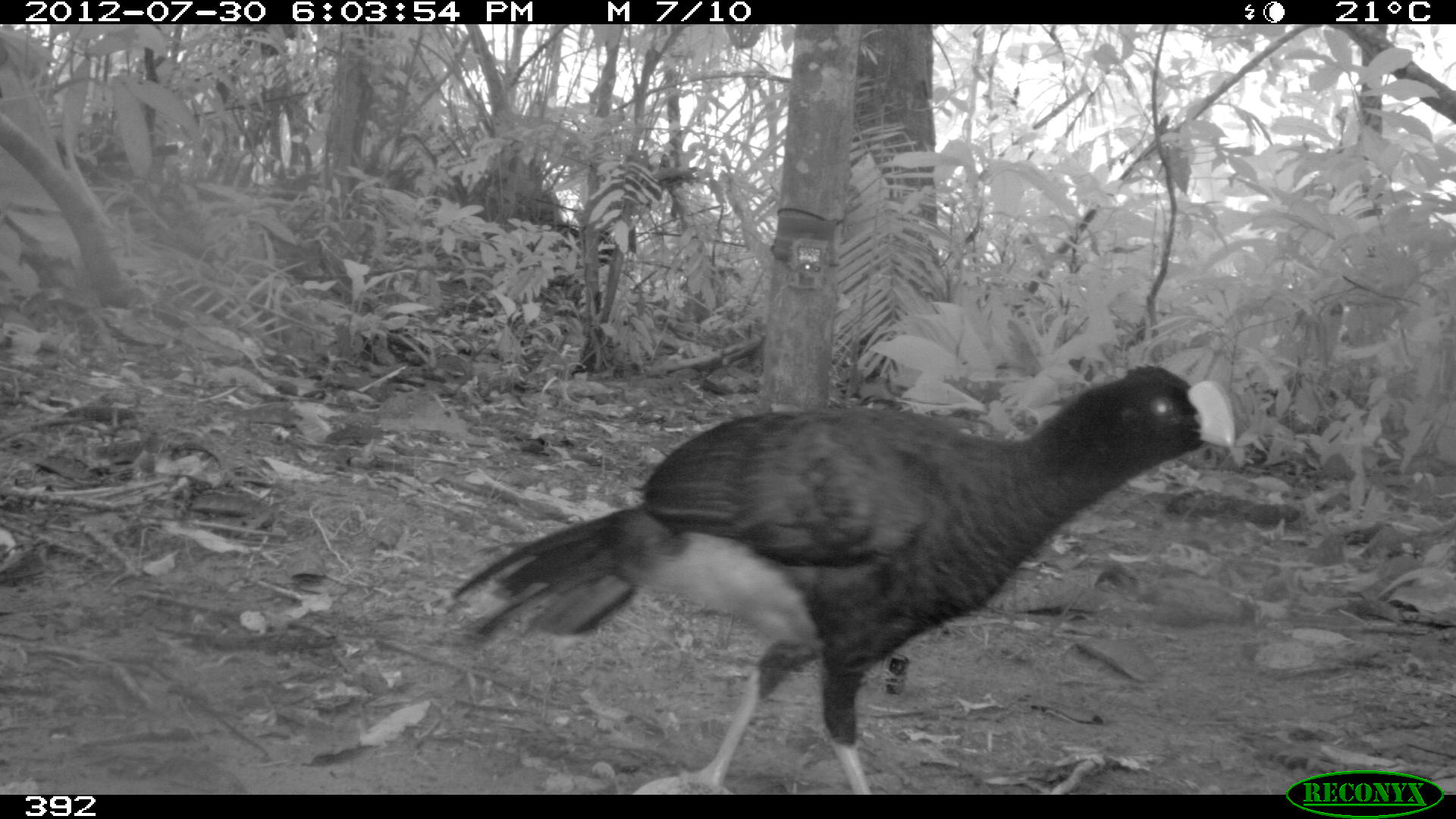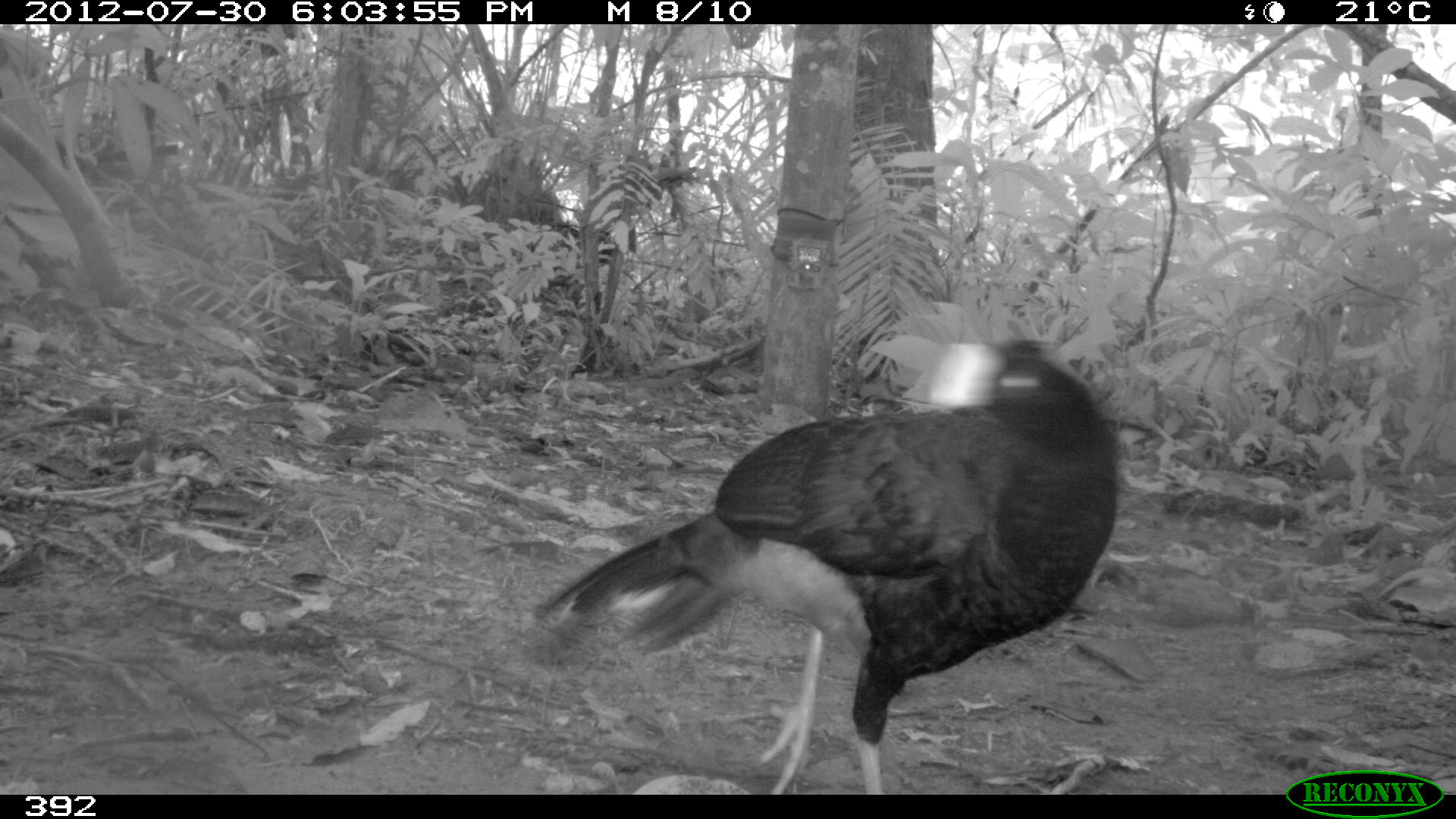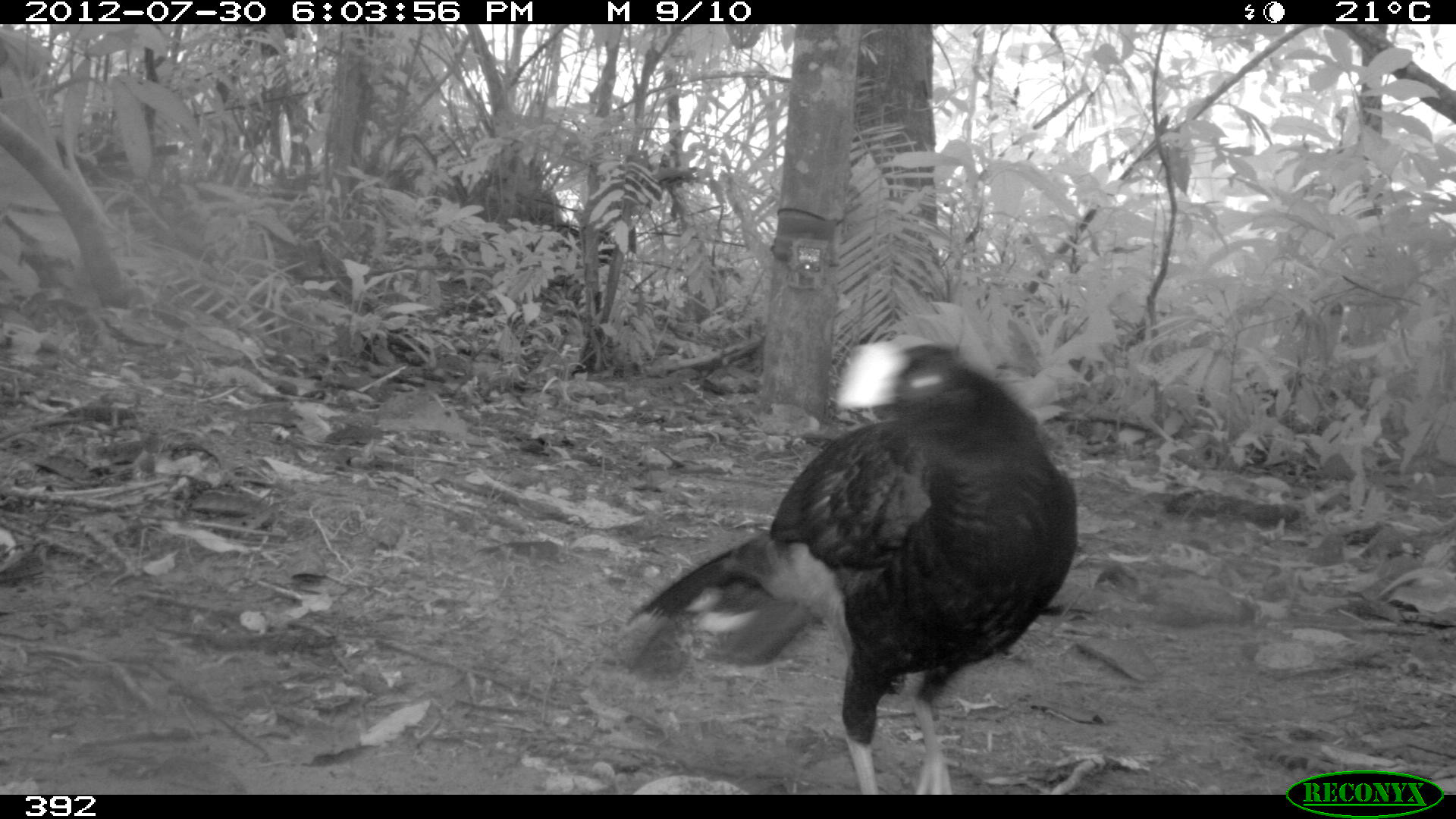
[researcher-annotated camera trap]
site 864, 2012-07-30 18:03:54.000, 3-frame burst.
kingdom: Animalia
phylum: Chordata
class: Aves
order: Galliformes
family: Cracidae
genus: Mitu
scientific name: Mitu tuberosum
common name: razor-billed curassow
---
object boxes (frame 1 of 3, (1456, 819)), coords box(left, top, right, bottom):
mitu tuberosum: box(446, 357, 1241, 792)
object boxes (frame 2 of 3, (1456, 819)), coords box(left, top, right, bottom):
mitu tuberosum: box(535, 330, 1121, 792)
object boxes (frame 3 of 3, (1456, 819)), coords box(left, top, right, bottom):
mitu tuberosum: box(624, 337, 1078, 793)